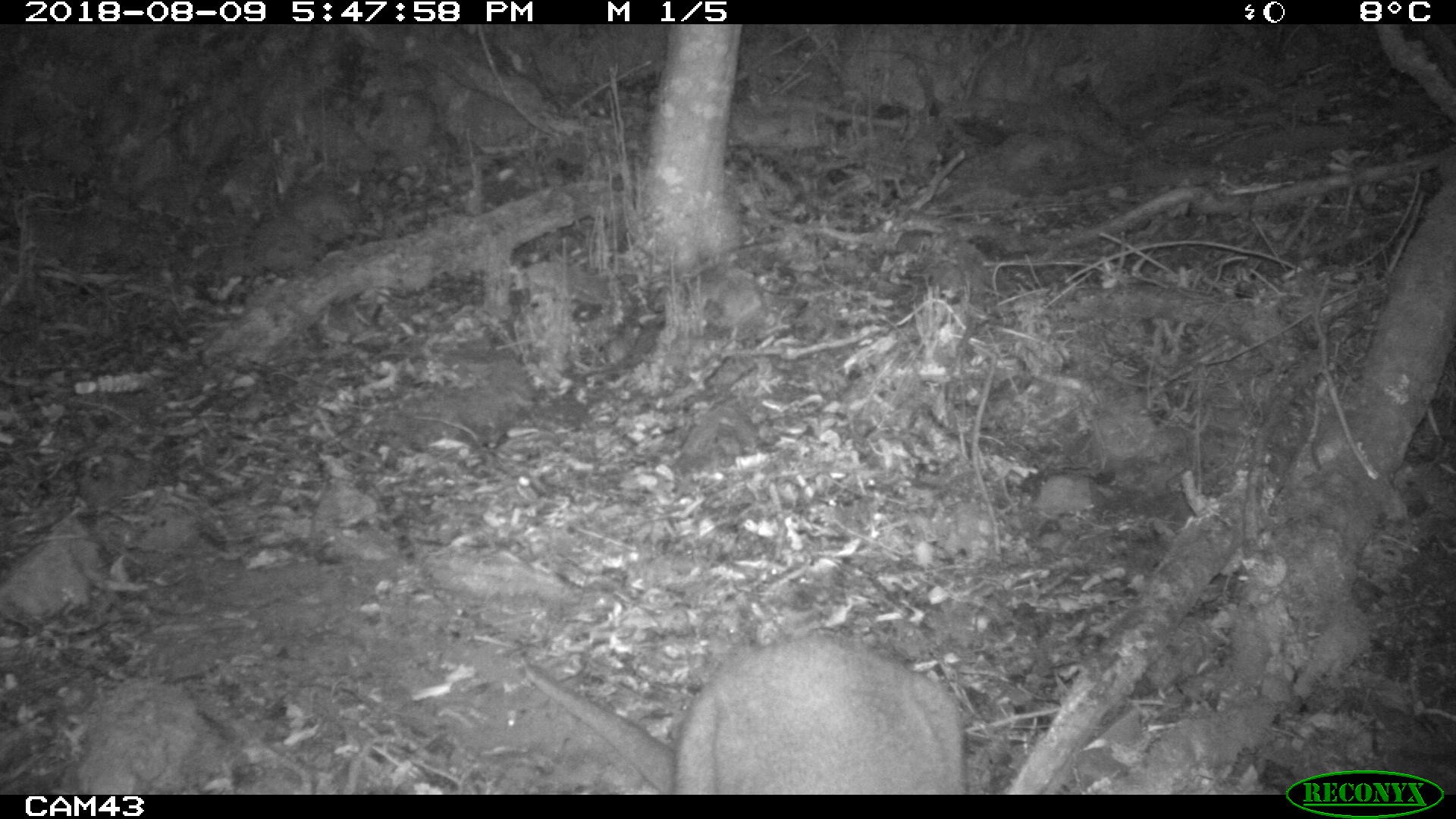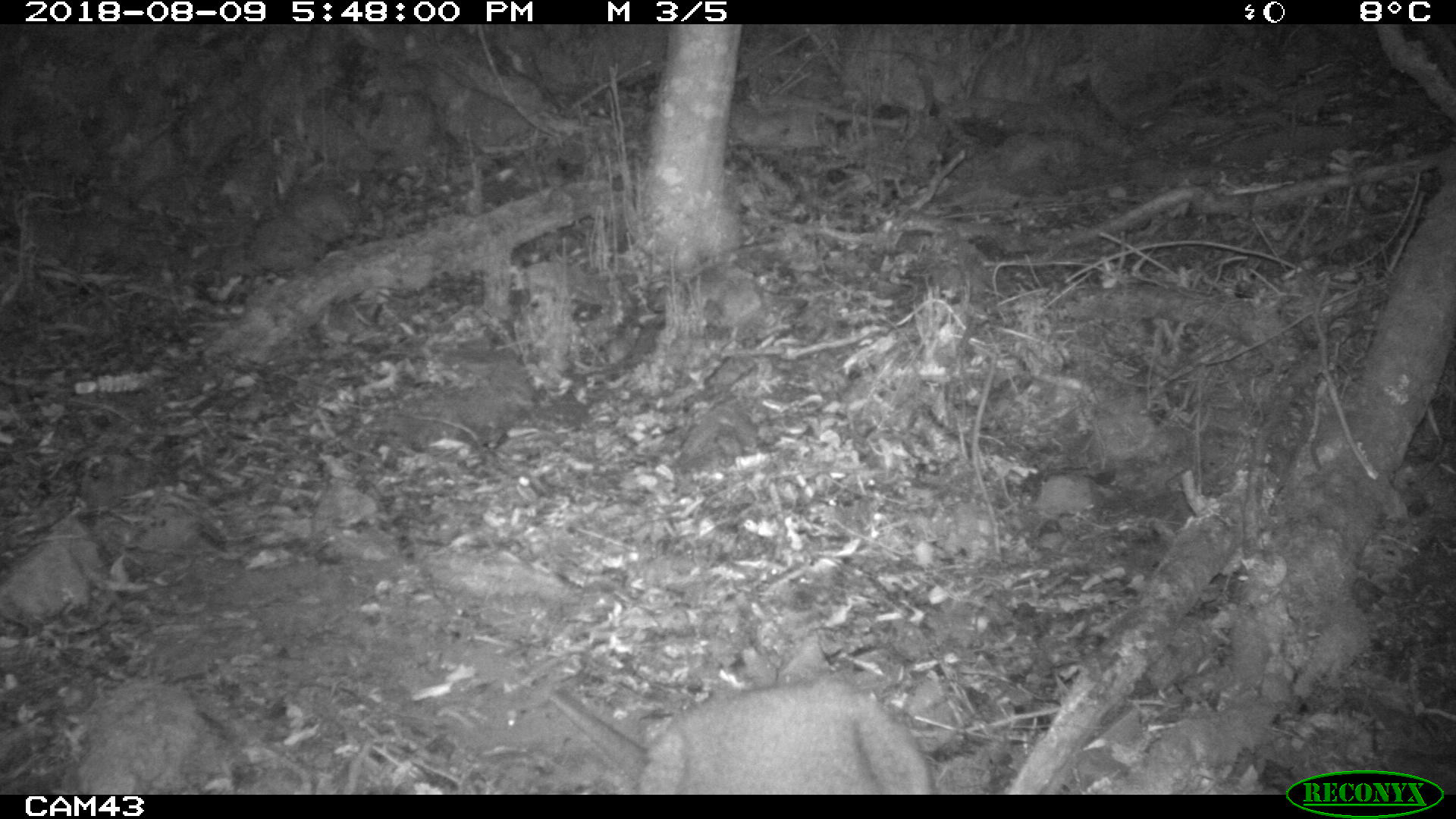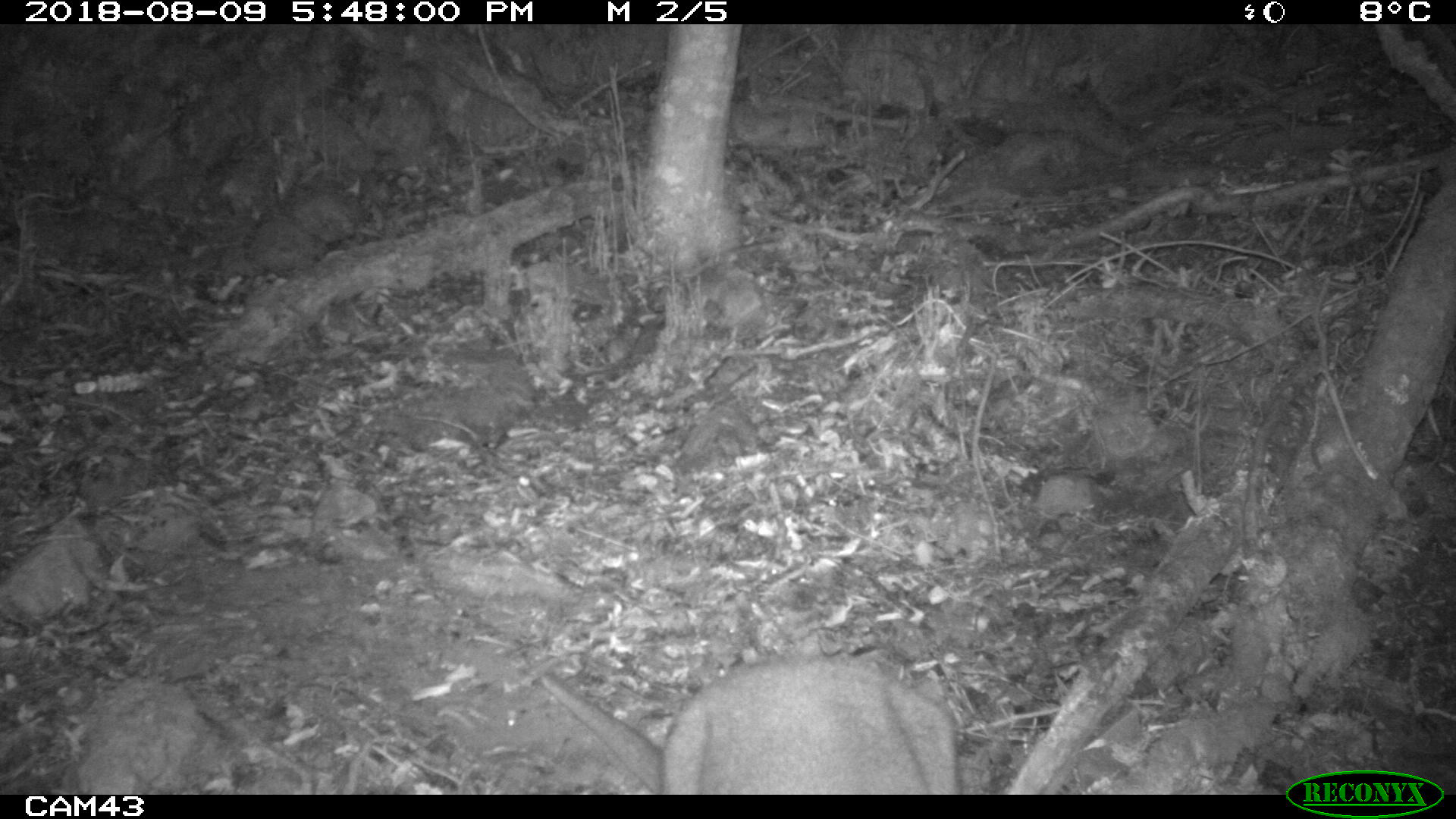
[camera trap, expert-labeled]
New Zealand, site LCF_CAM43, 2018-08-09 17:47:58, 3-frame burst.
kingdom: Animalia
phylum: Chordata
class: Mammalia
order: Diprotodontia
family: Macropodidae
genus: Notamacropus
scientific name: Notamacropus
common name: wallaby